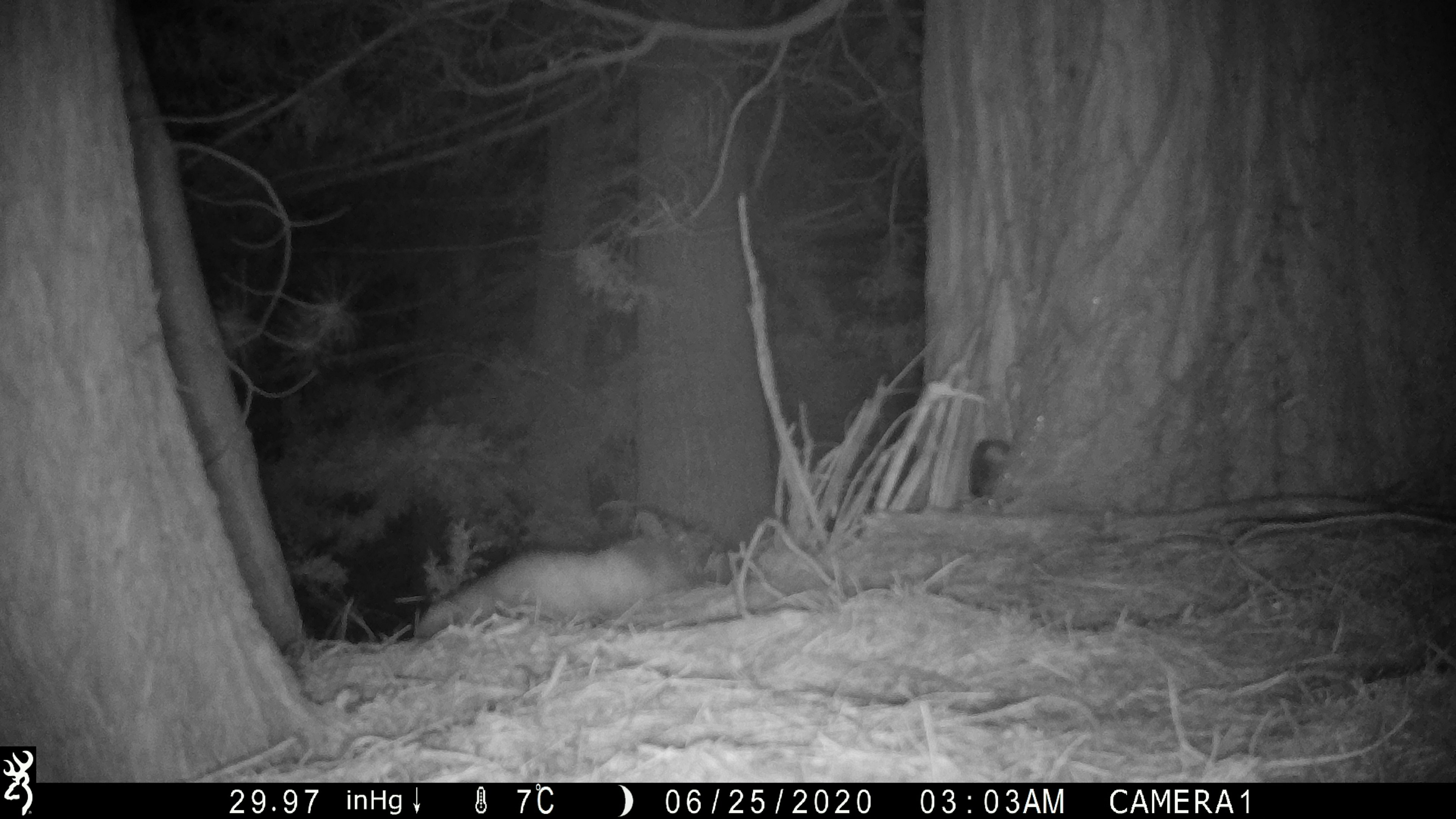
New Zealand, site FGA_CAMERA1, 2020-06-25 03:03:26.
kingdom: Animalia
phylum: Chordata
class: Mammalia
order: Carnivora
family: Mustelidae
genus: Mustela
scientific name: Mustela furo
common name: ferret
Ferret (Mustela furo).